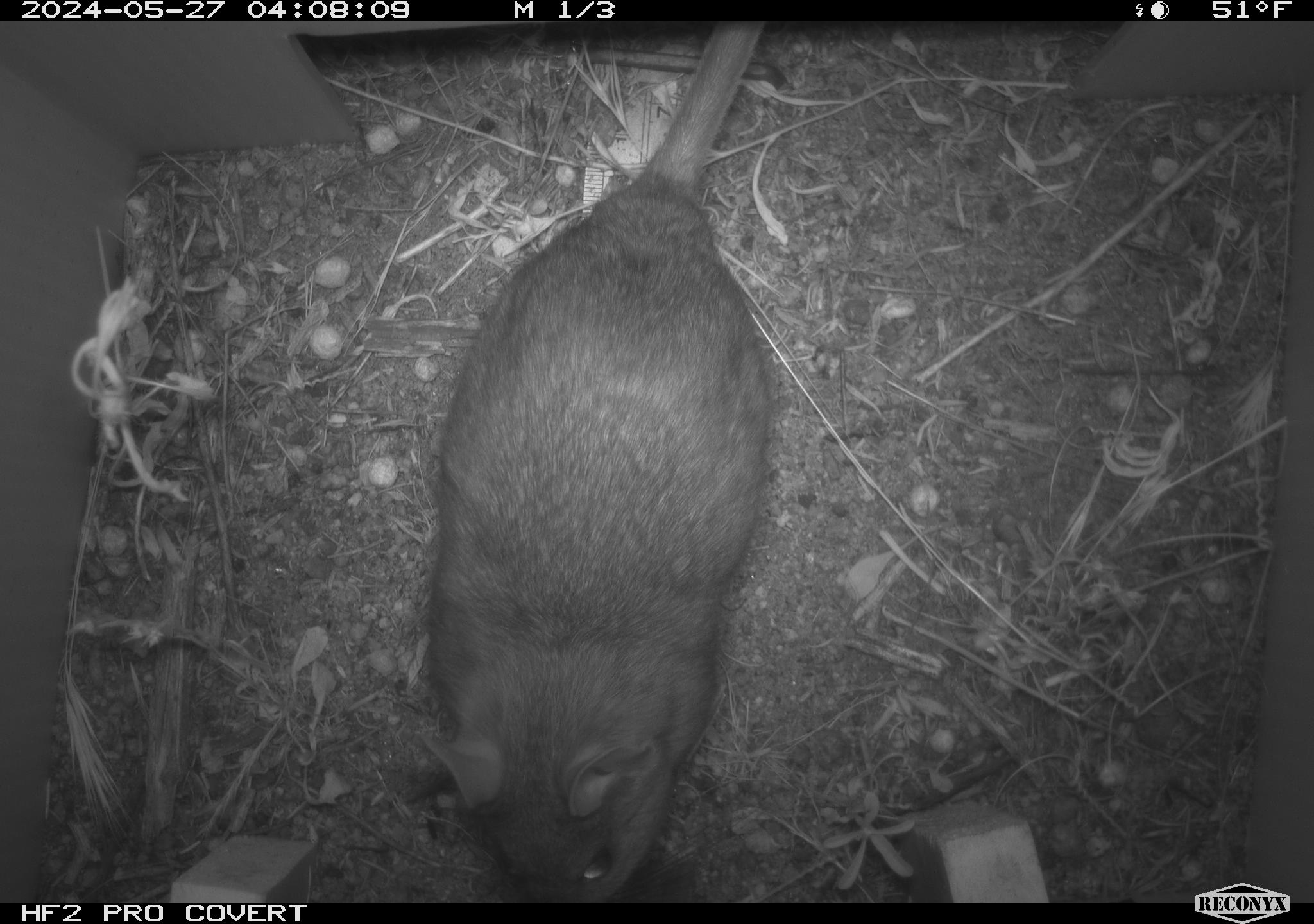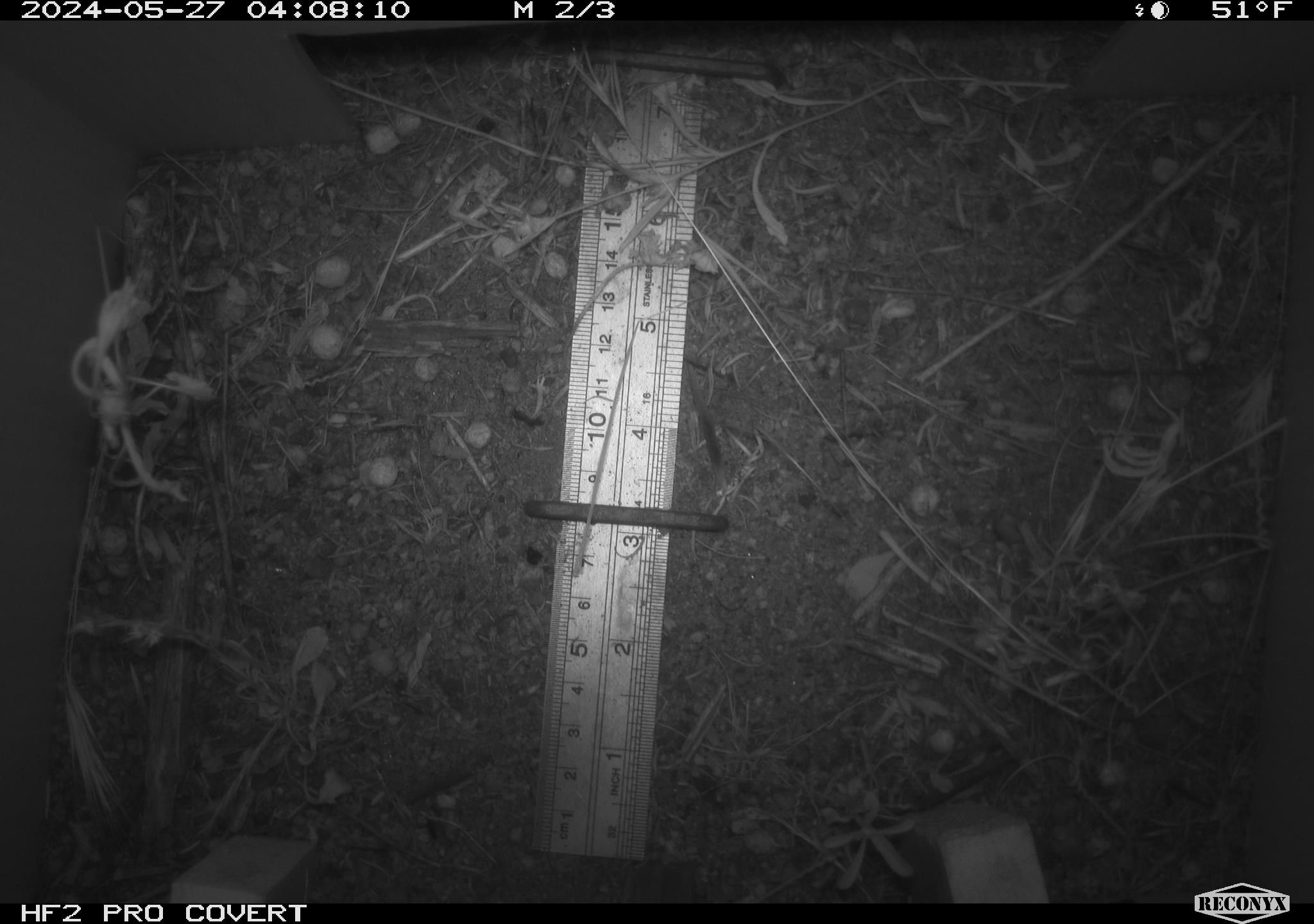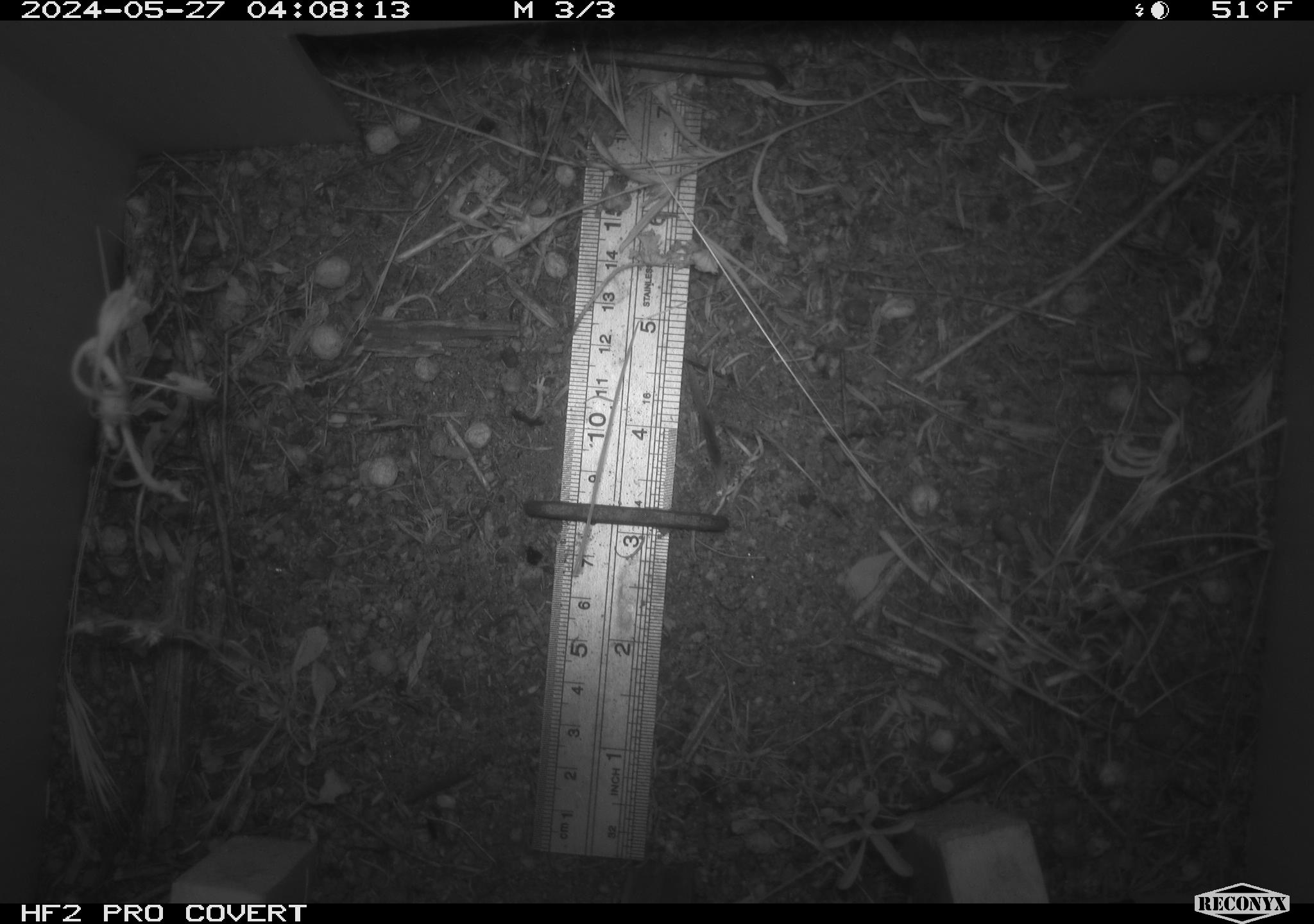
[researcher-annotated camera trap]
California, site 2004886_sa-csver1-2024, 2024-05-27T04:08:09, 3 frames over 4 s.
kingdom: Animalia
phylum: Chordata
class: Mammalia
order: Rodentia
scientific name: Rodentia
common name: rodent